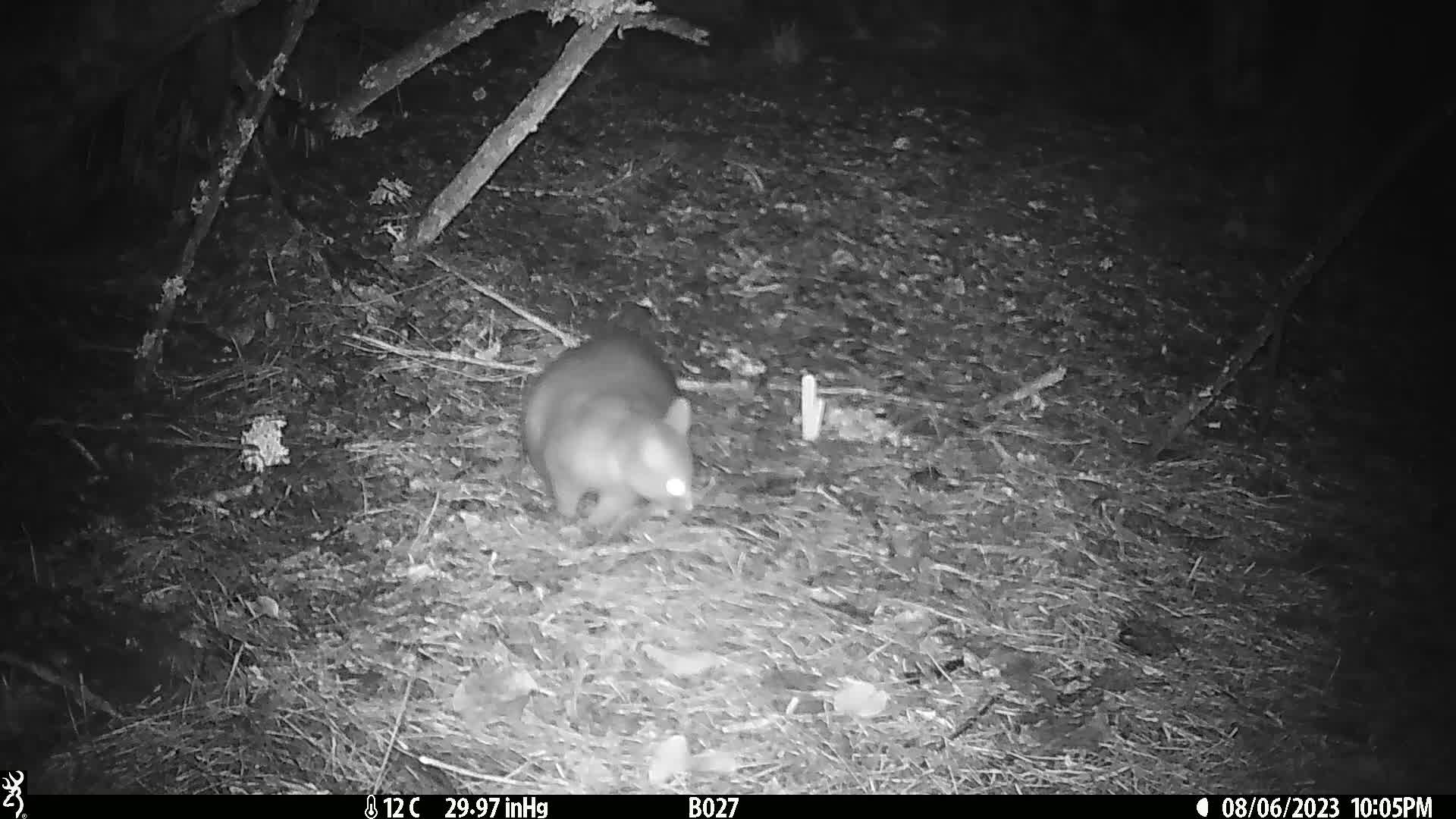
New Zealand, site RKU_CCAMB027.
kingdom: Animalia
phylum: Chordata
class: Mammalia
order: Diprotodontia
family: Phalangeridae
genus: Trichosurus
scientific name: Trichosurus vulpecula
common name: common brushtail possum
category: possum